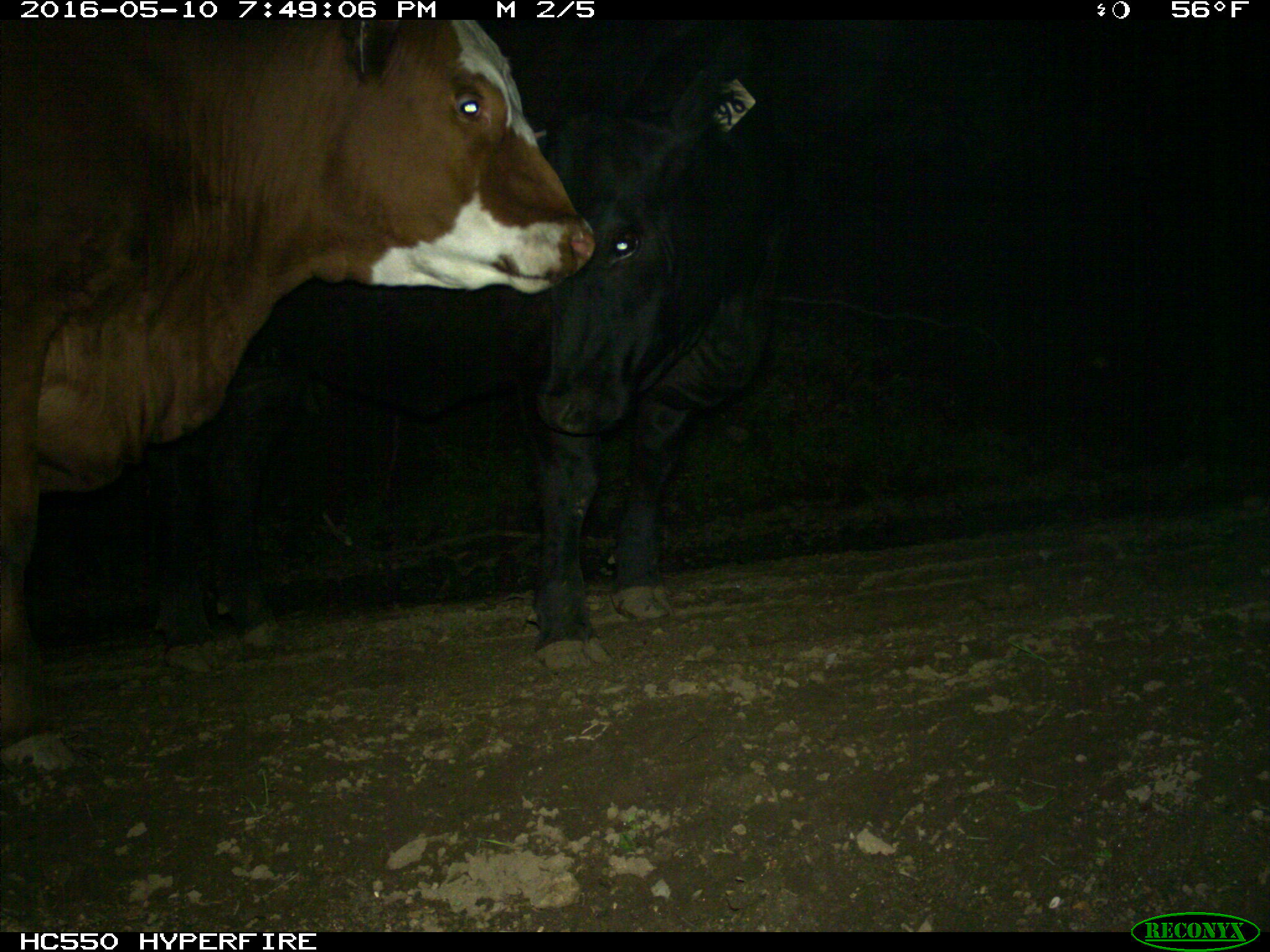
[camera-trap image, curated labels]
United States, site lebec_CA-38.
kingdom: Animalia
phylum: Chordata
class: Mammalia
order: Artiodactyla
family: Bovidae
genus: Bos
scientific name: Bos taurus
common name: domestic cow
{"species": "Bos taurus (domestic cow)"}